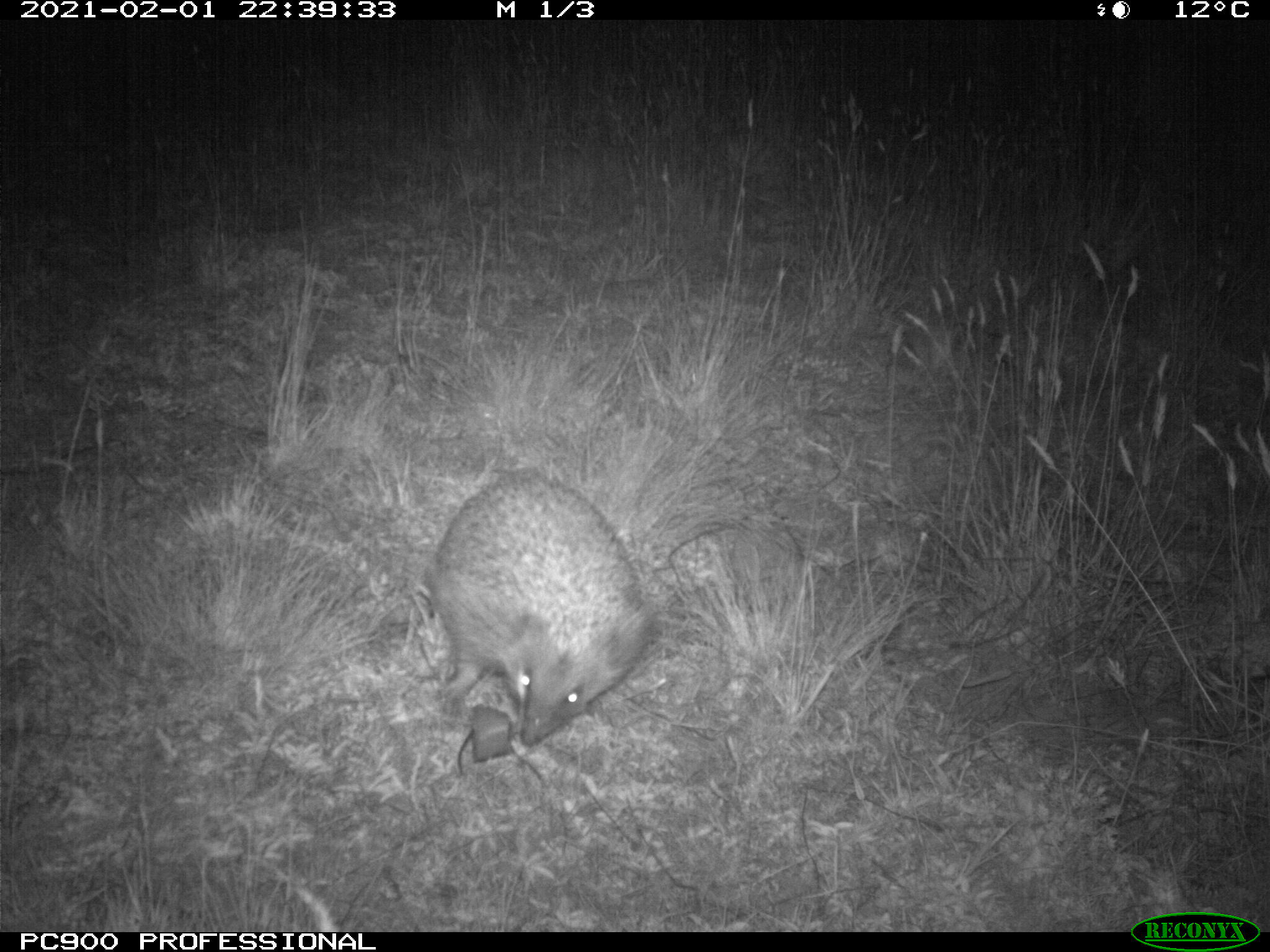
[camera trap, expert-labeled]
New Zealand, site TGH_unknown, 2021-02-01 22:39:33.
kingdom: Animalia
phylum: Chordata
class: Mammalia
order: Eulipotyphla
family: Erinaceidae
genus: Erinaceus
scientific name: Erinaceus europaeus europaeus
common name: european hedgehog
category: hedgehog